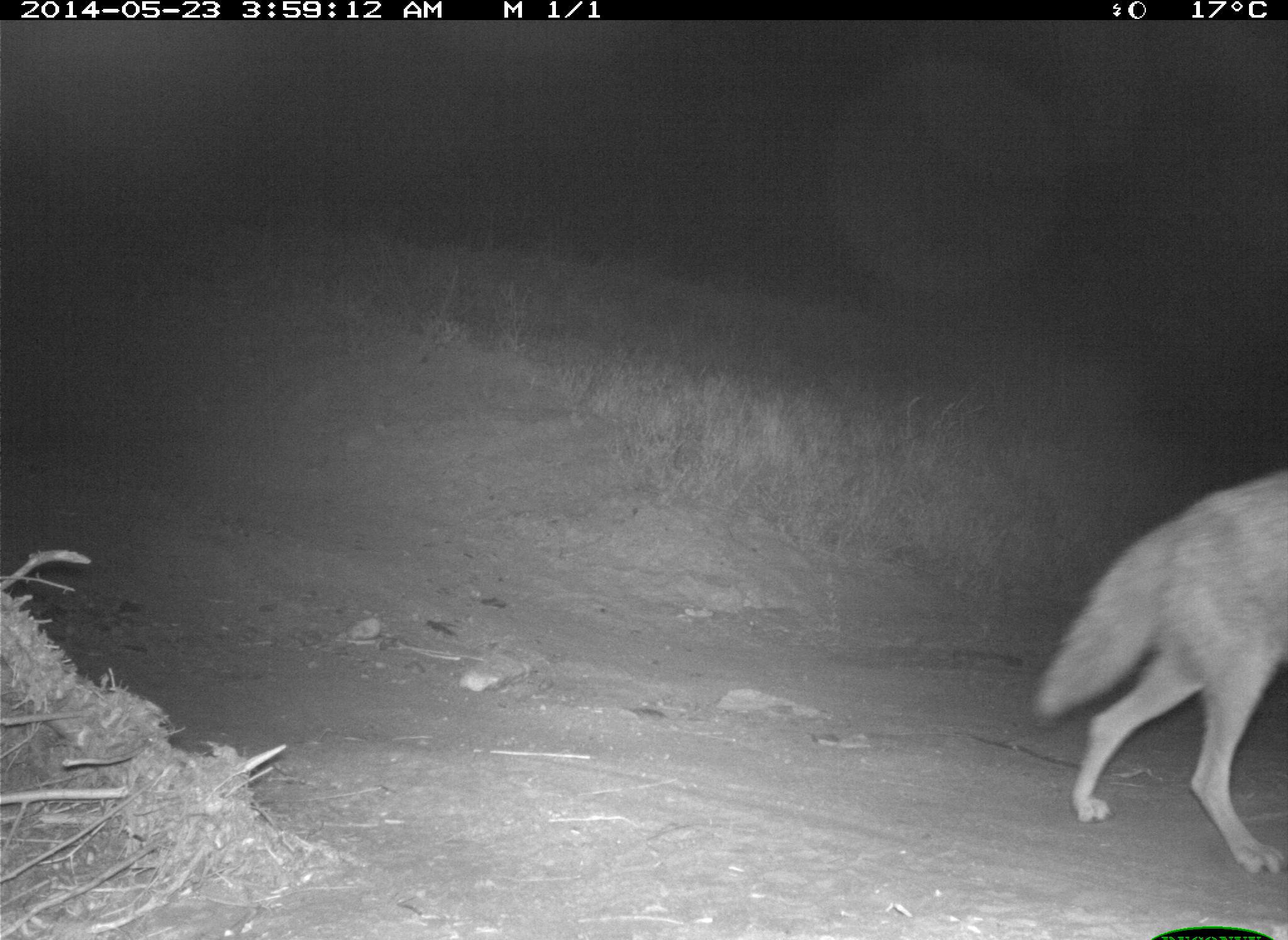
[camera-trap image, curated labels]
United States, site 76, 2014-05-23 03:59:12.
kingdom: Animalia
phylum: Chordata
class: Mammalia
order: Carnivora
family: Canidae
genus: Canis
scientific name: Canis latrans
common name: coyote